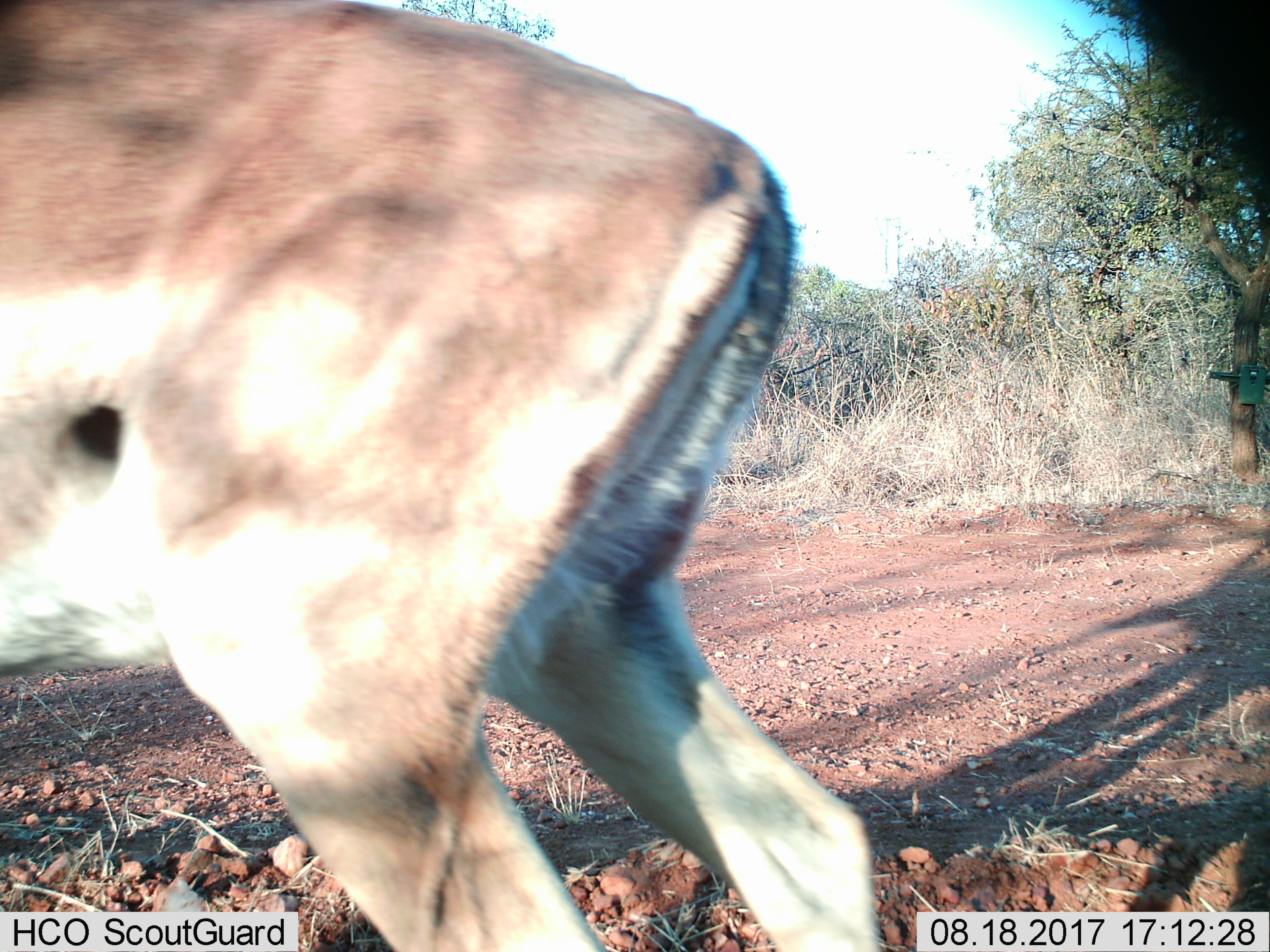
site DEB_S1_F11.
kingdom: Animalia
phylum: Chordata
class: Mammalia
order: Artiodactyla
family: Bovidae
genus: Aepyceros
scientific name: Aepyceros melampus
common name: impala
Impala (Aepyceros melampus), count 1. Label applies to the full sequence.